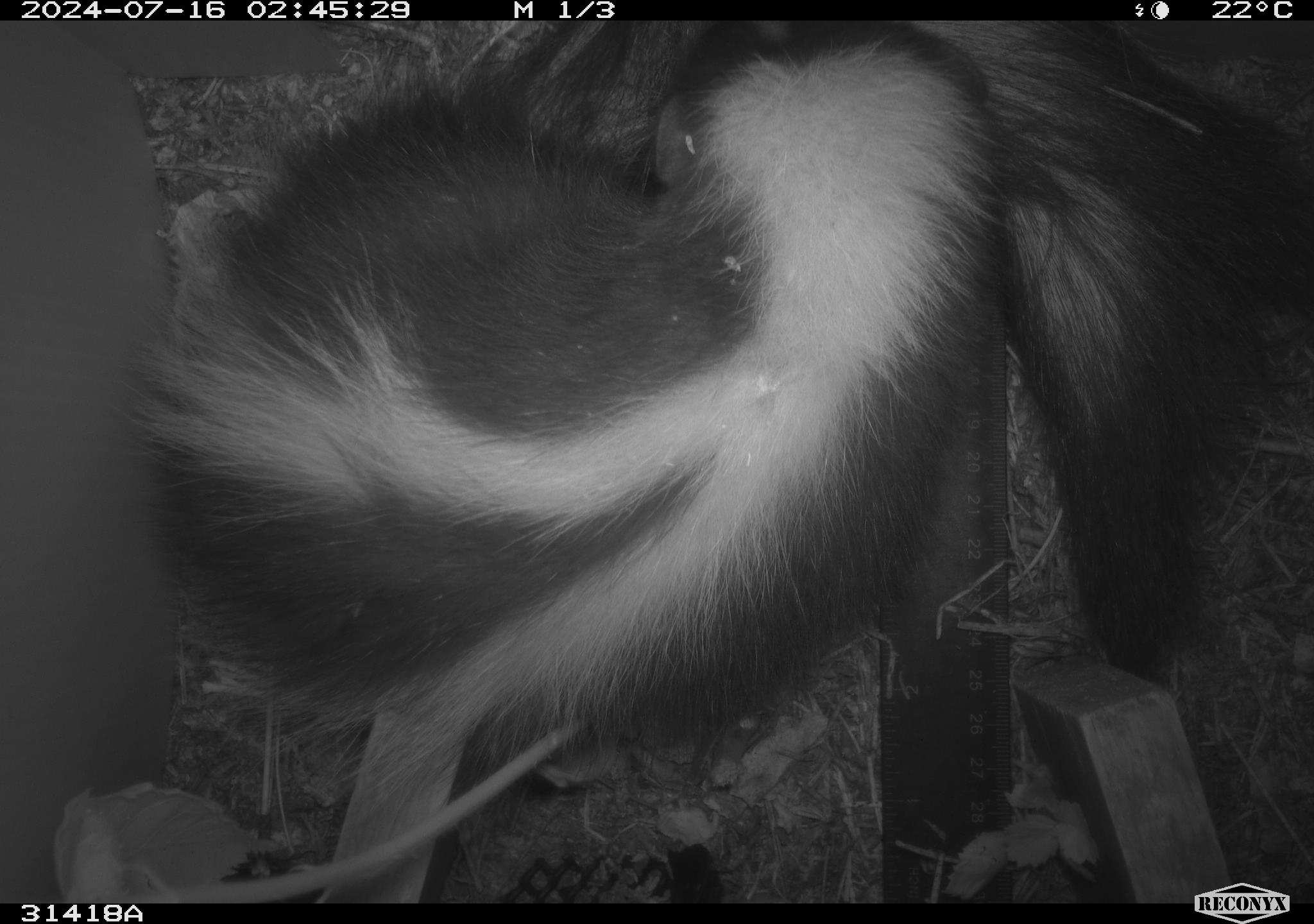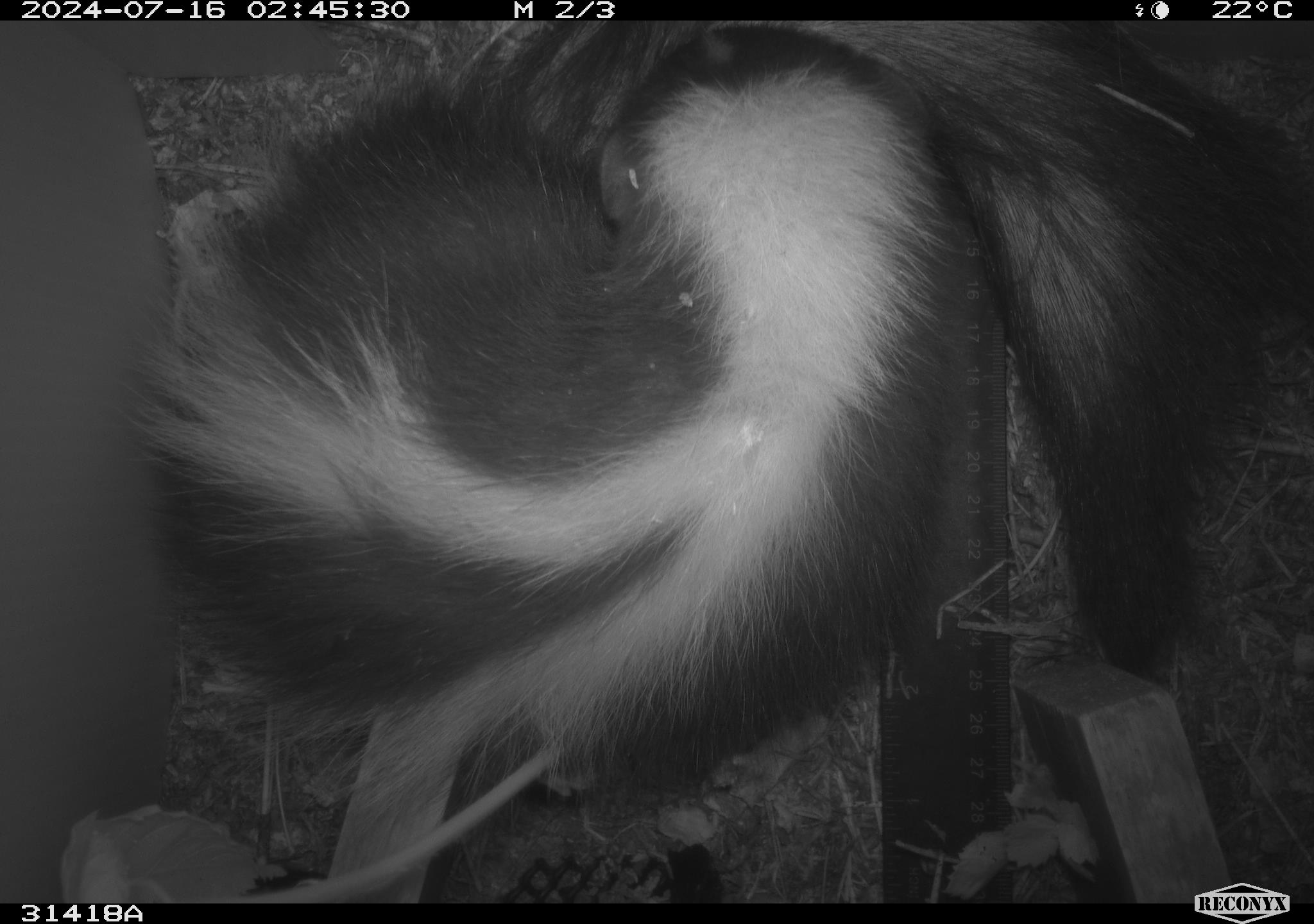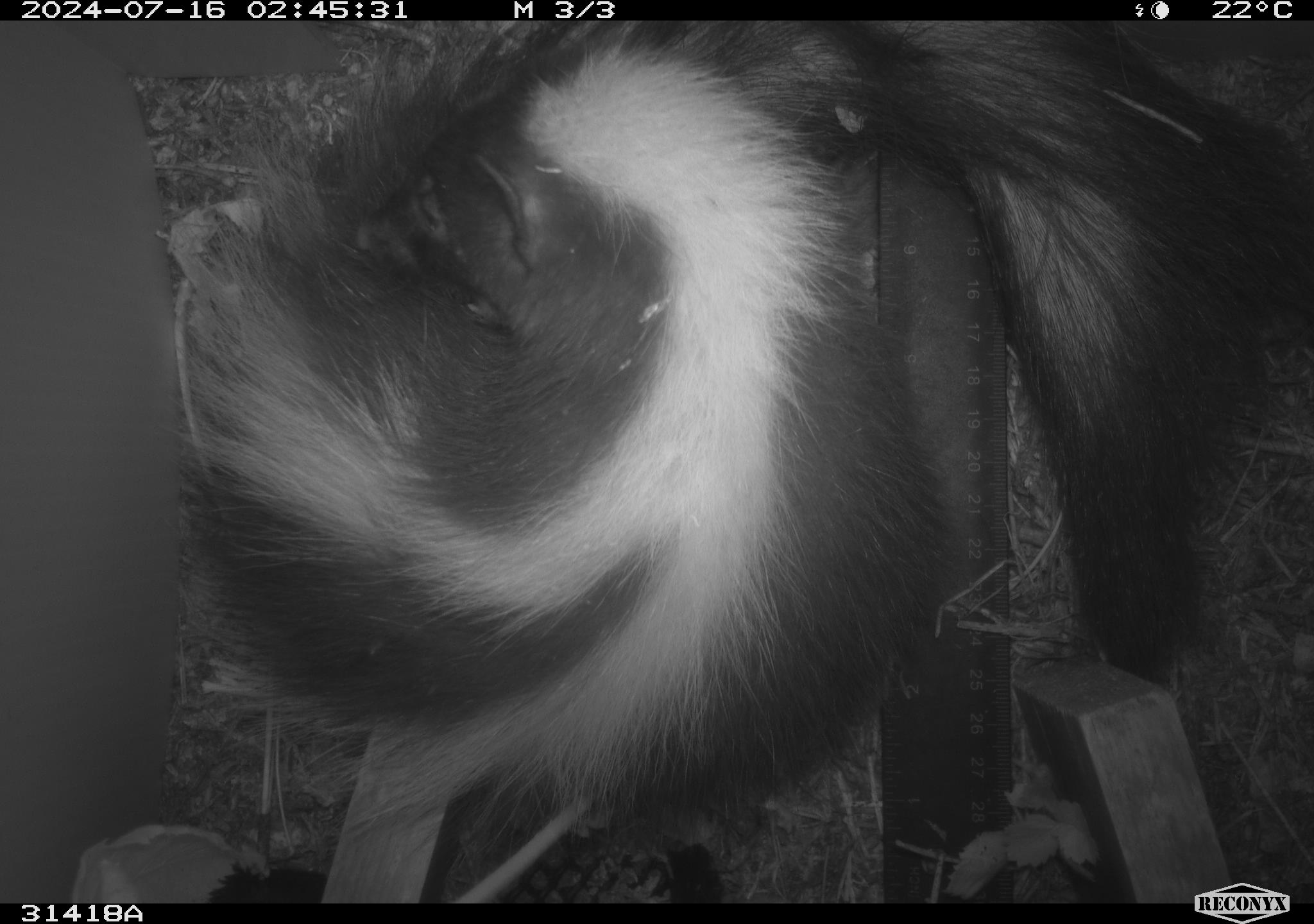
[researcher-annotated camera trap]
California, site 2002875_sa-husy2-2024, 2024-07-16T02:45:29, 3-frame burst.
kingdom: Animalia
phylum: Chordata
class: Mammalia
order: Carnivora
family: Mephitidae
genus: Mephitis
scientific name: Mephitis mephitis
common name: striped skunk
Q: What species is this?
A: Striped skunk (Mephitis mephitis).